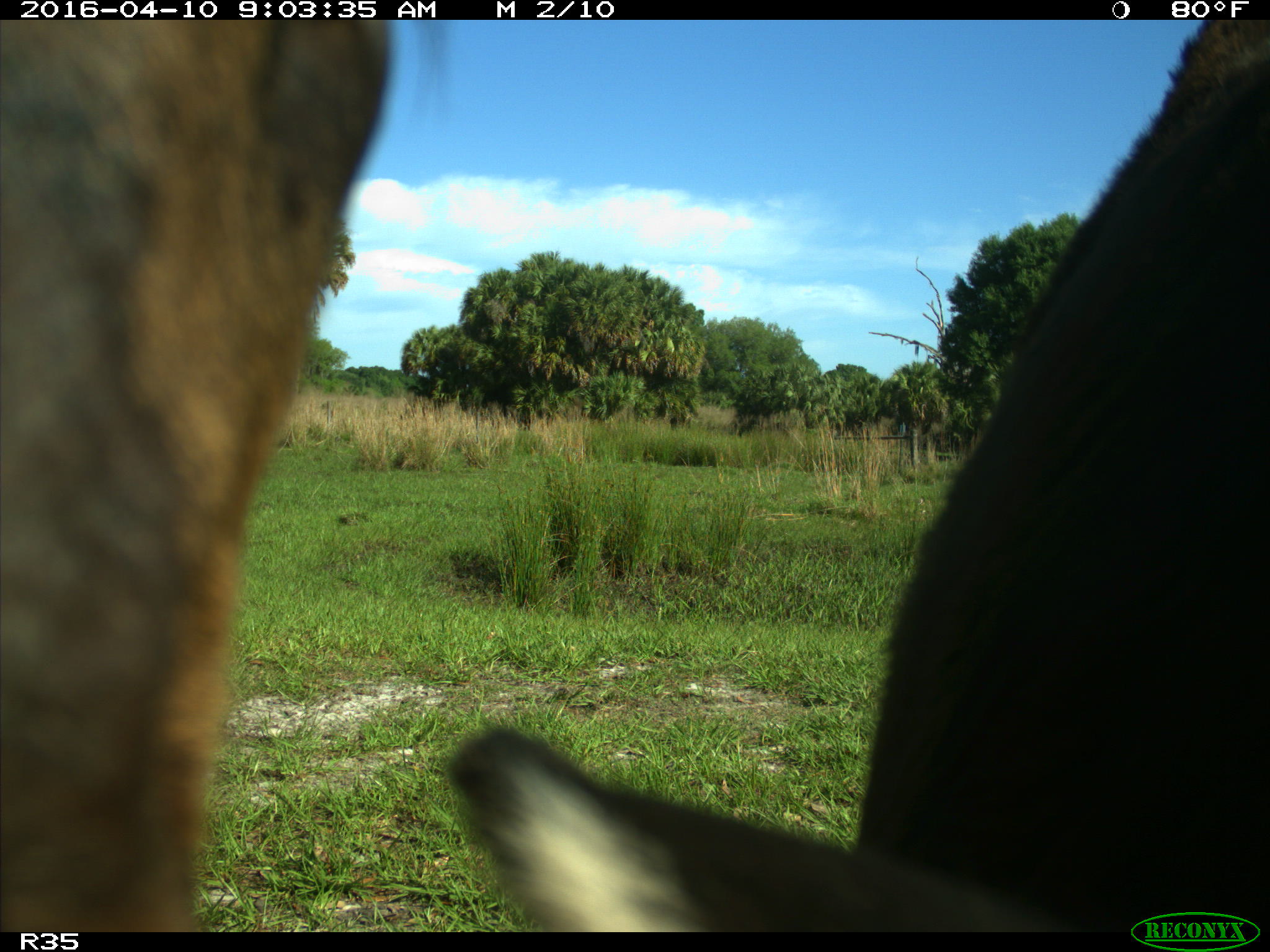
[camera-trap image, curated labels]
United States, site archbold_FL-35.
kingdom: Animalia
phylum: Chordata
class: Mammalia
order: Artiodactyla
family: Bovidae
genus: Bos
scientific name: Bos taurus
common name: domestic cow